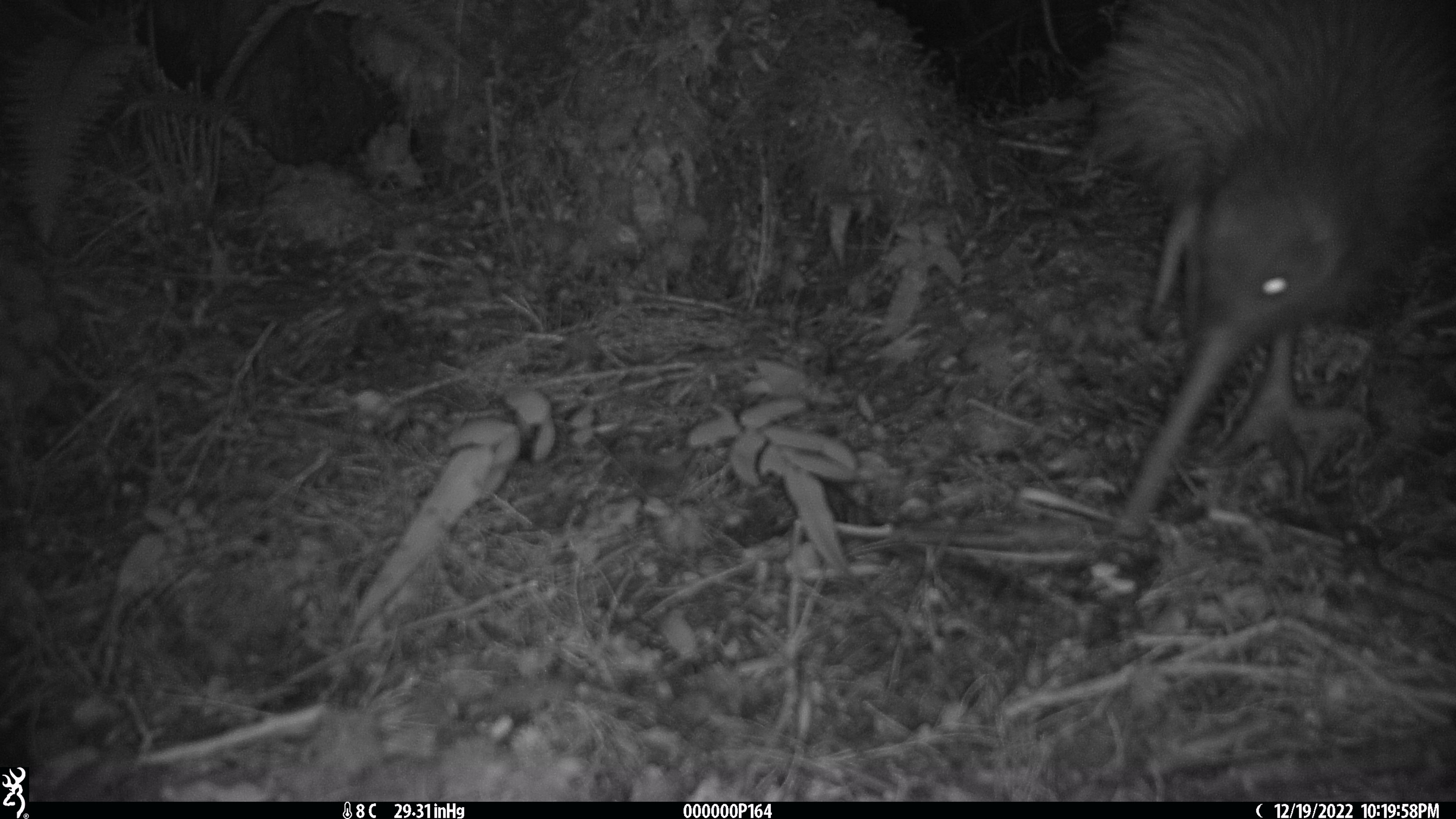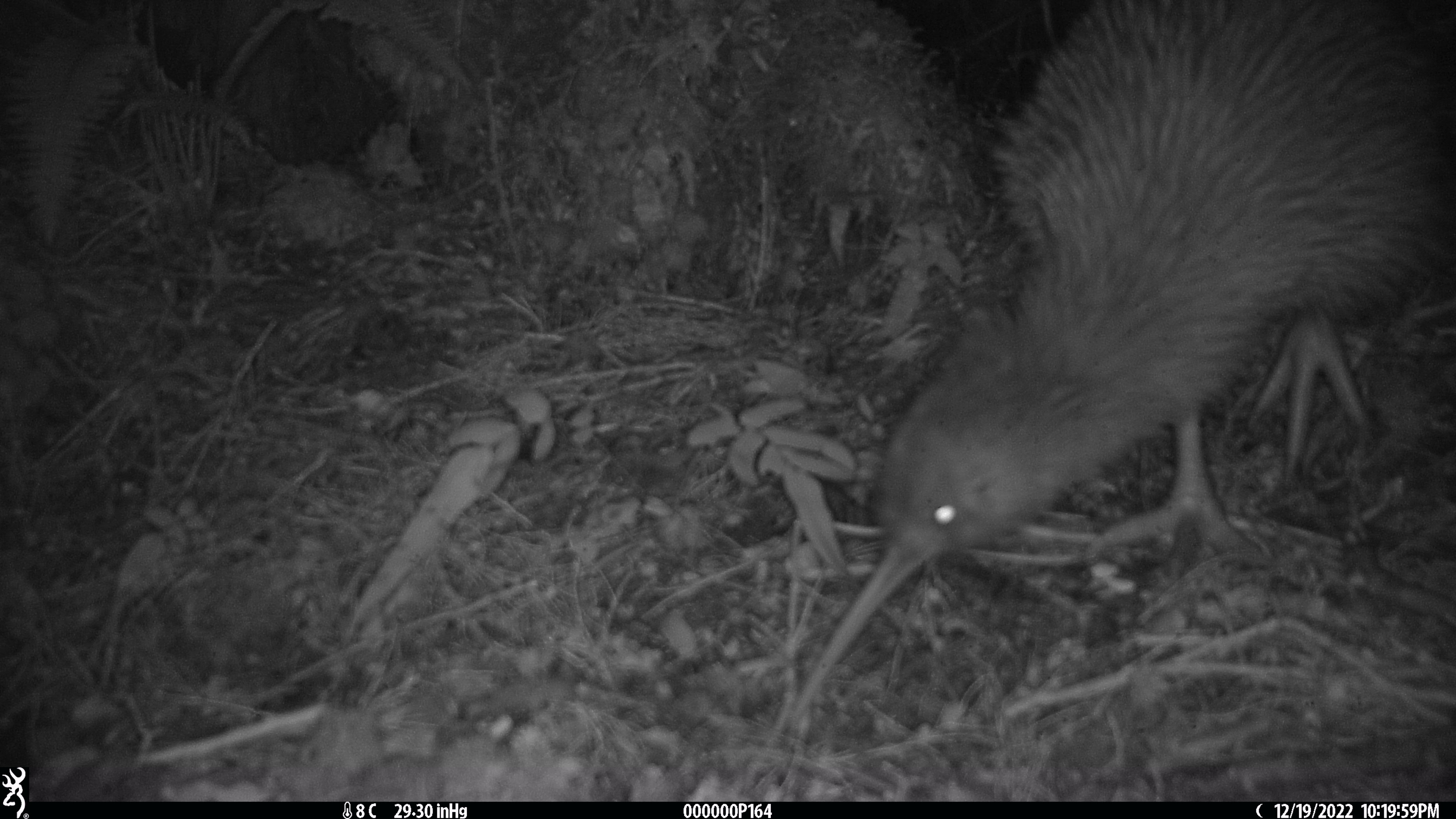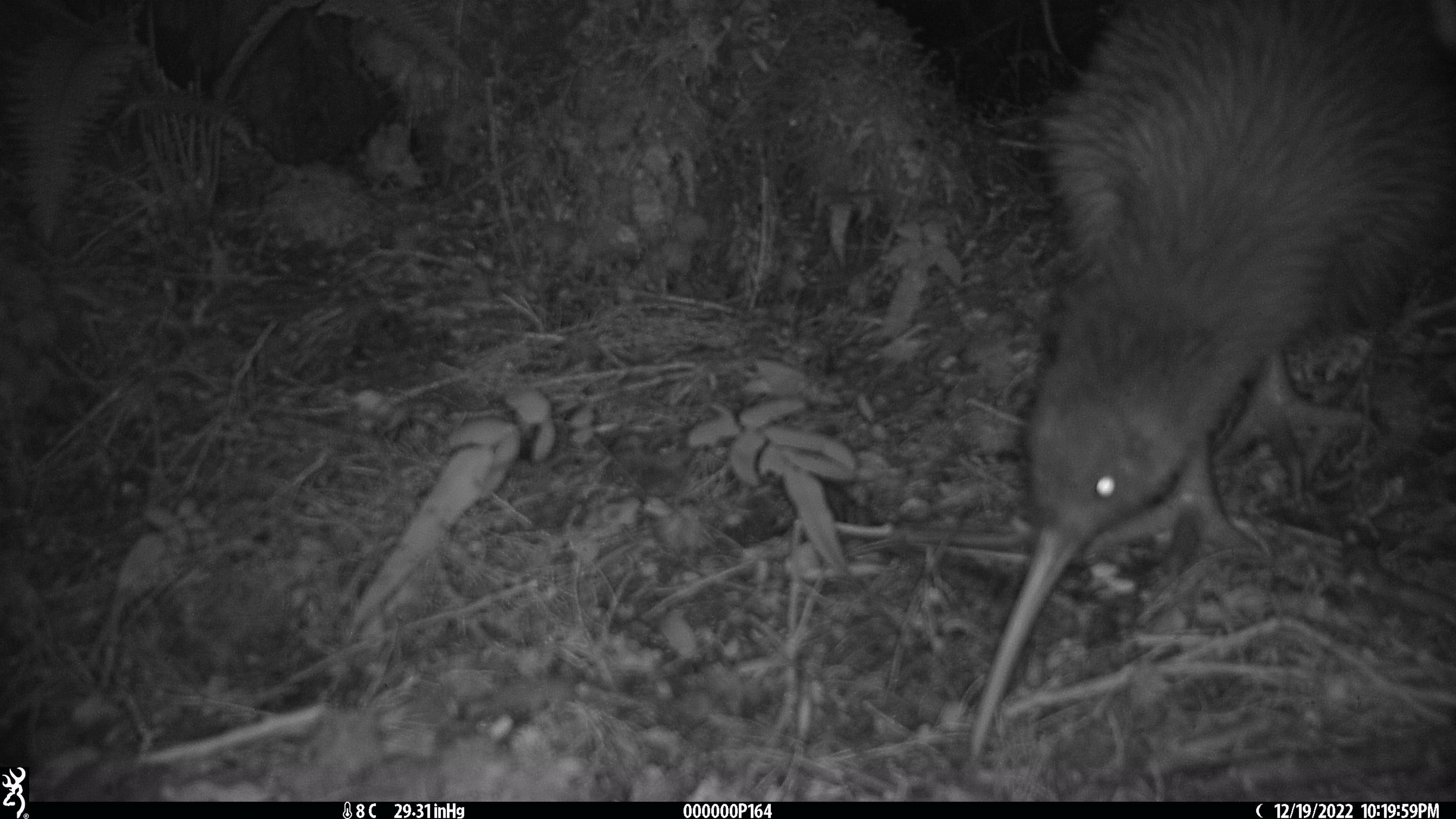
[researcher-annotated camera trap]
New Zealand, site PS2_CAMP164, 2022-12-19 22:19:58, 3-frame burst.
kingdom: Animalia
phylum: Chordata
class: Aves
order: Apterygiformes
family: Apterygidae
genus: Apteryx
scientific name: Apteryx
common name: kiwi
Kiwi (Apteryx).